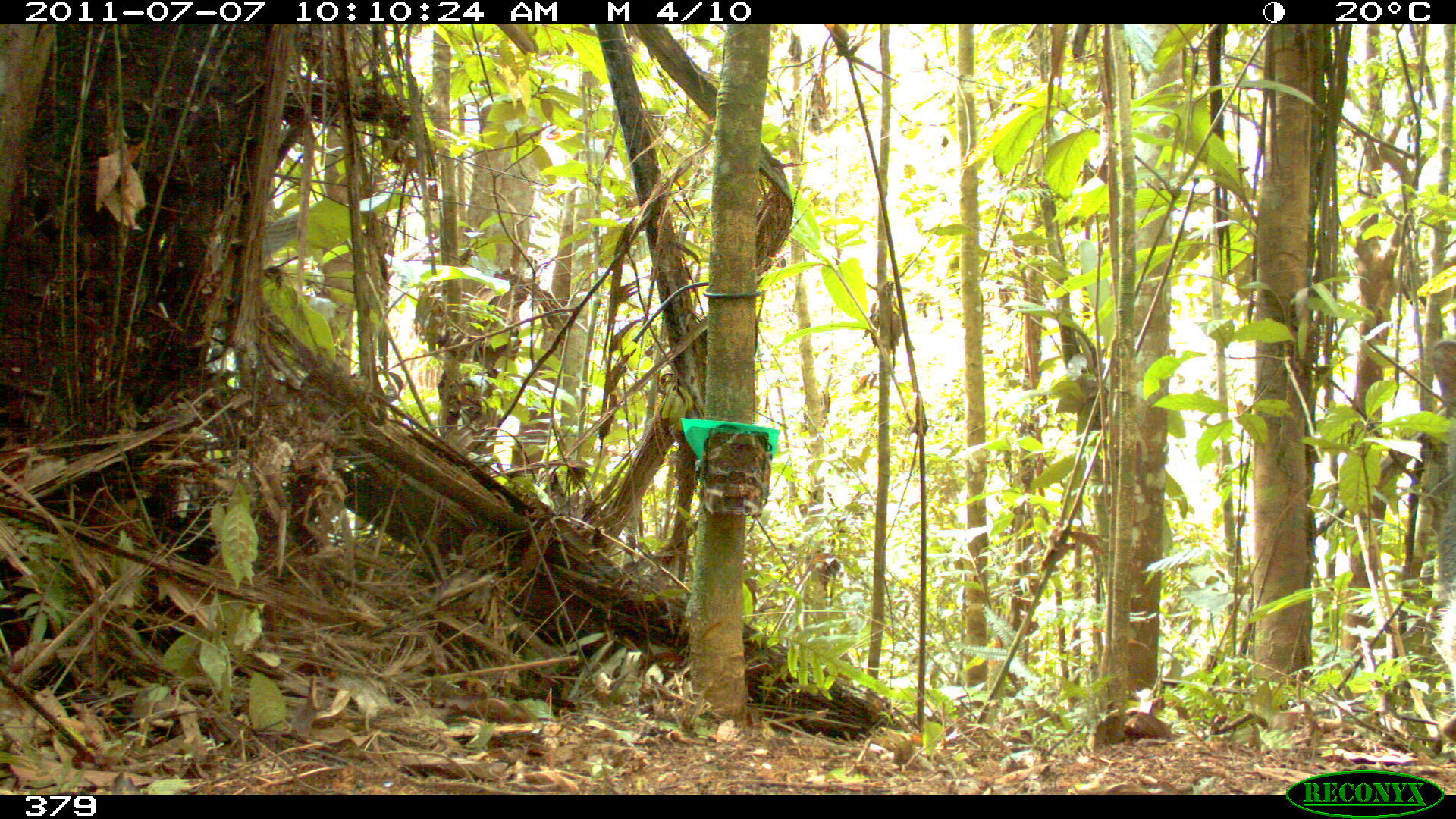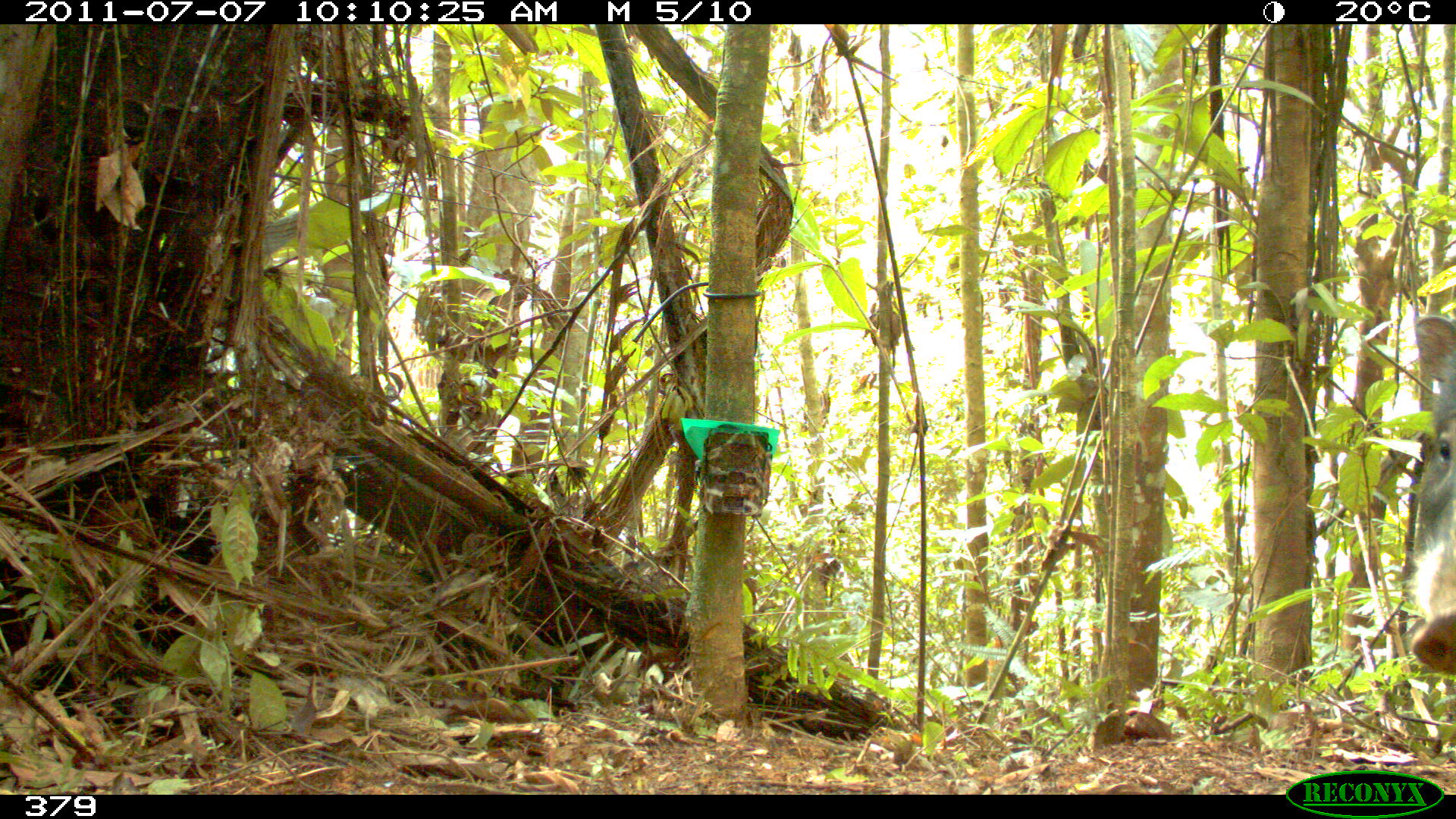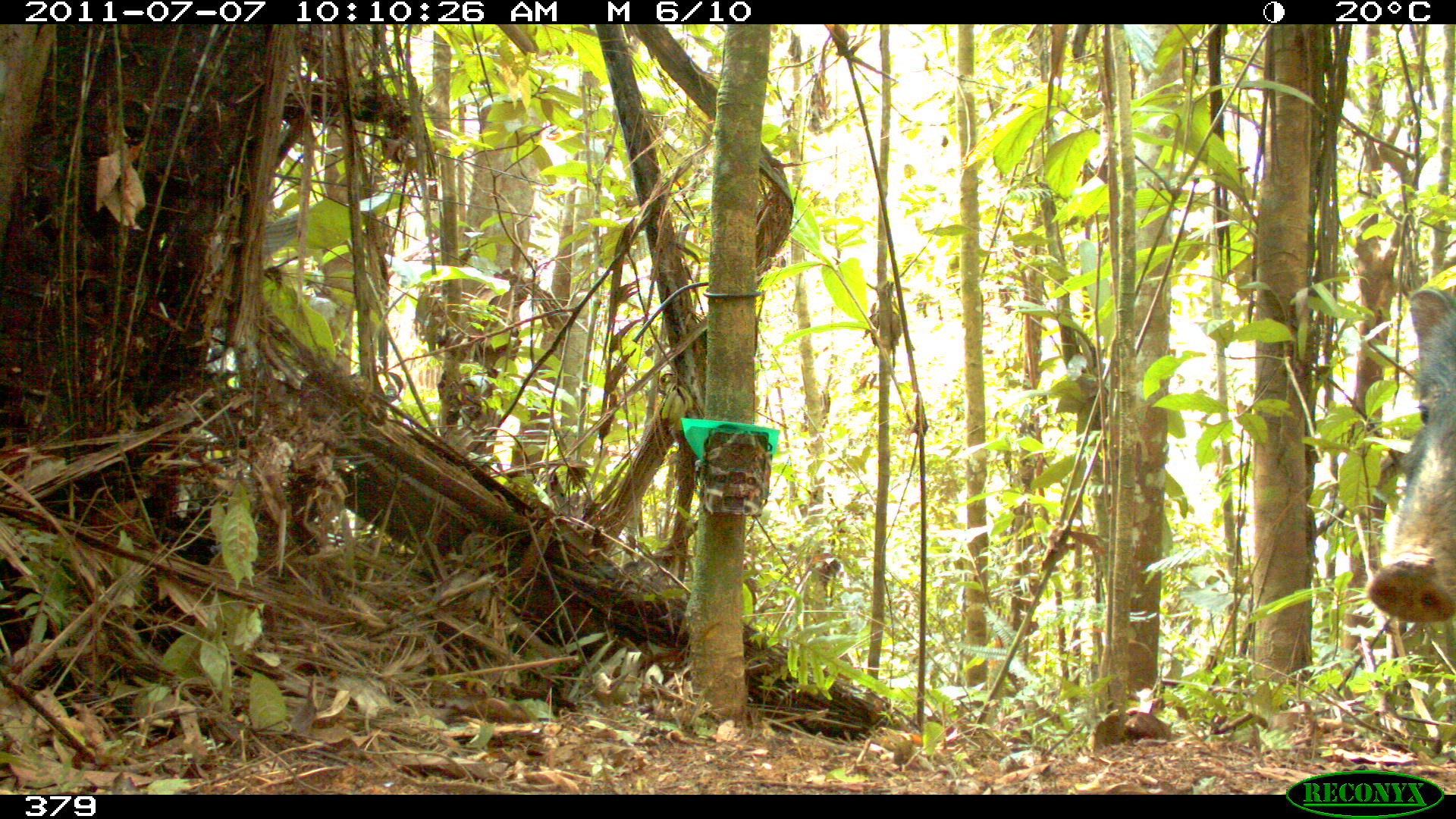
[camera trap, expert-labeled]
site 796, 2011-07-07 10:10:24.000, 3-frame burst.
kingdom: Animalia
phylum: Chordata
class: Mammalia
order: Artiodactyla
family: Tayassuidae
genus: Tayassu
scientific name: Tayassu pecari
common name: white-lipped peccary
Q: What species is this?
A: Tayassu pecari (white-lipped peccary).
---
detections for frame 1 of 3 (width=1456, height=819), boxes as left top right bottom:
tayassu pecari: 1428 340 1454 673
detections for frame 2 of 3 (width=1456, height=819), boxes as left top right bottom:
tayassu pecari: 1411 315 1455 671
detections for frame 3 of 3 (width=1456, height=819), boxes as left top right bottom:
tayassu pecari: 1352 274 1455 627